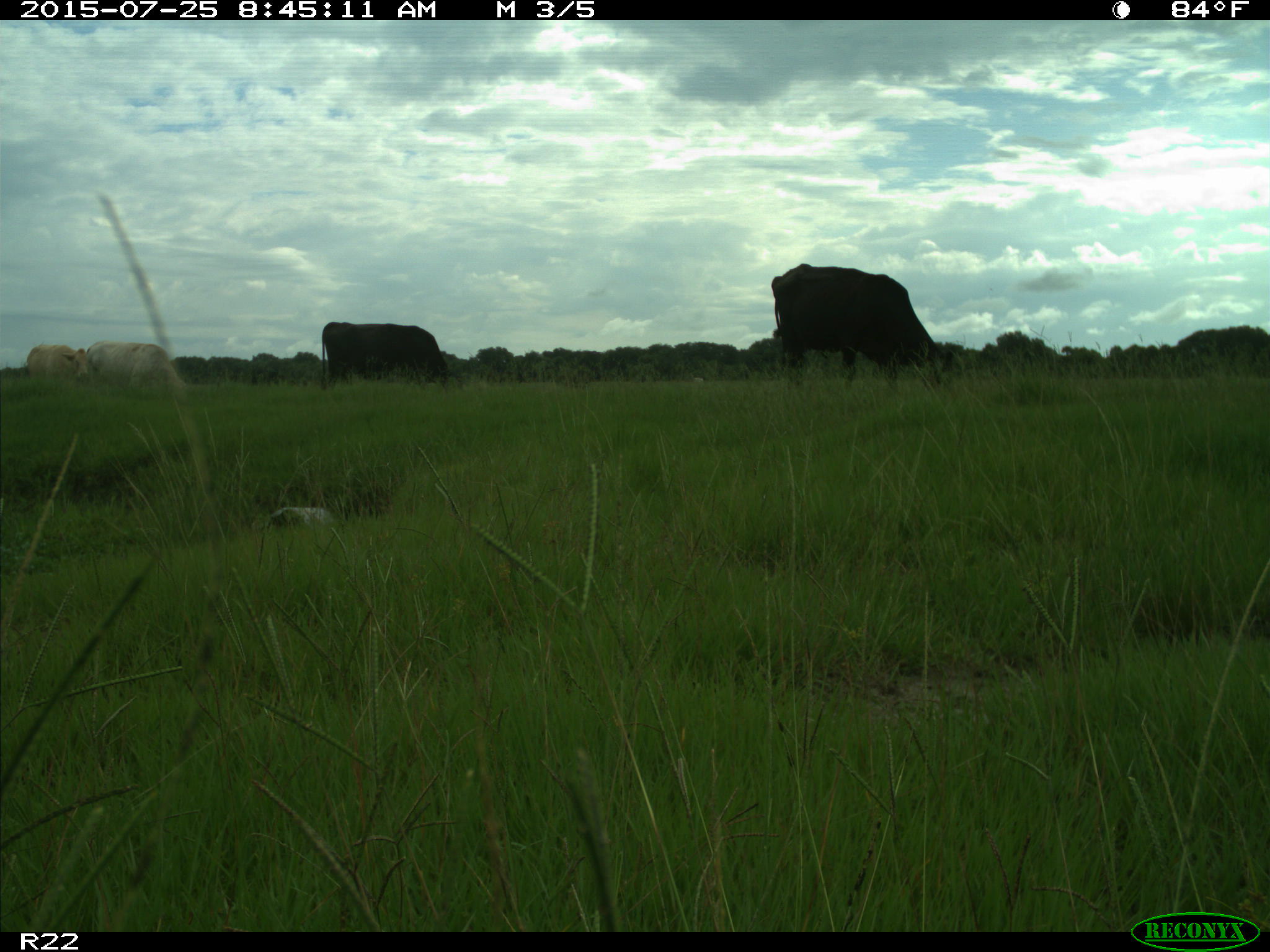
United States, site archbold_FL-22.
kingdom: Animalia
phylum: Chordata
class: Mammalia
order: Artiodactyla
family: Bovidae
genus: Bos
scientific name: Bos taurus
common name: domestic cow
Bos taurus (domestic cow).